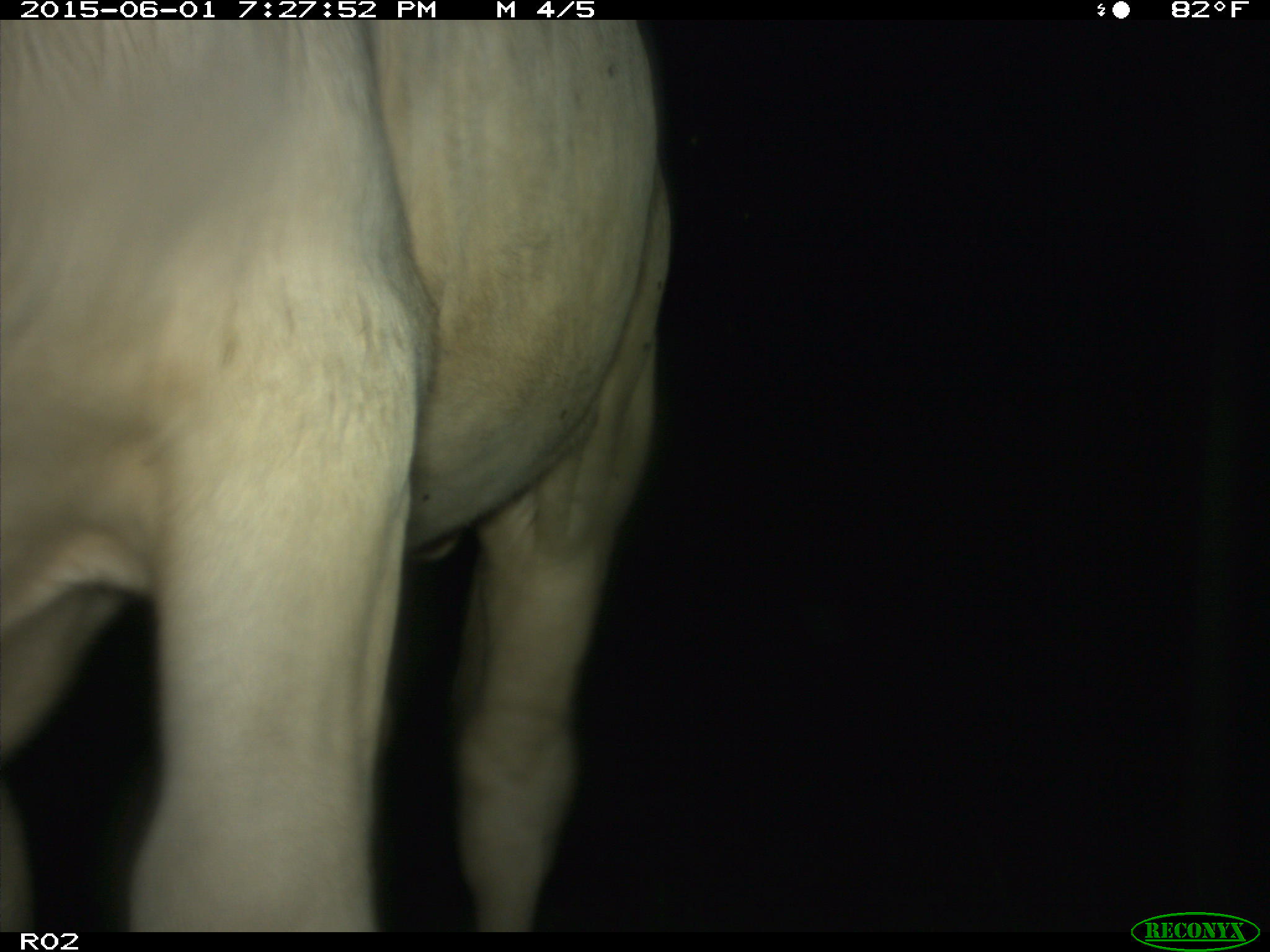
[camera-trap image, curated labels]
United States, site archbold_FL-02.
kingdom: Animalia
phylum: Chordata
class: Mammalia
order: Artiodactyla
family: Bovidae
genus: Bos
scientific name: Bos taurus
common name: domestic cow